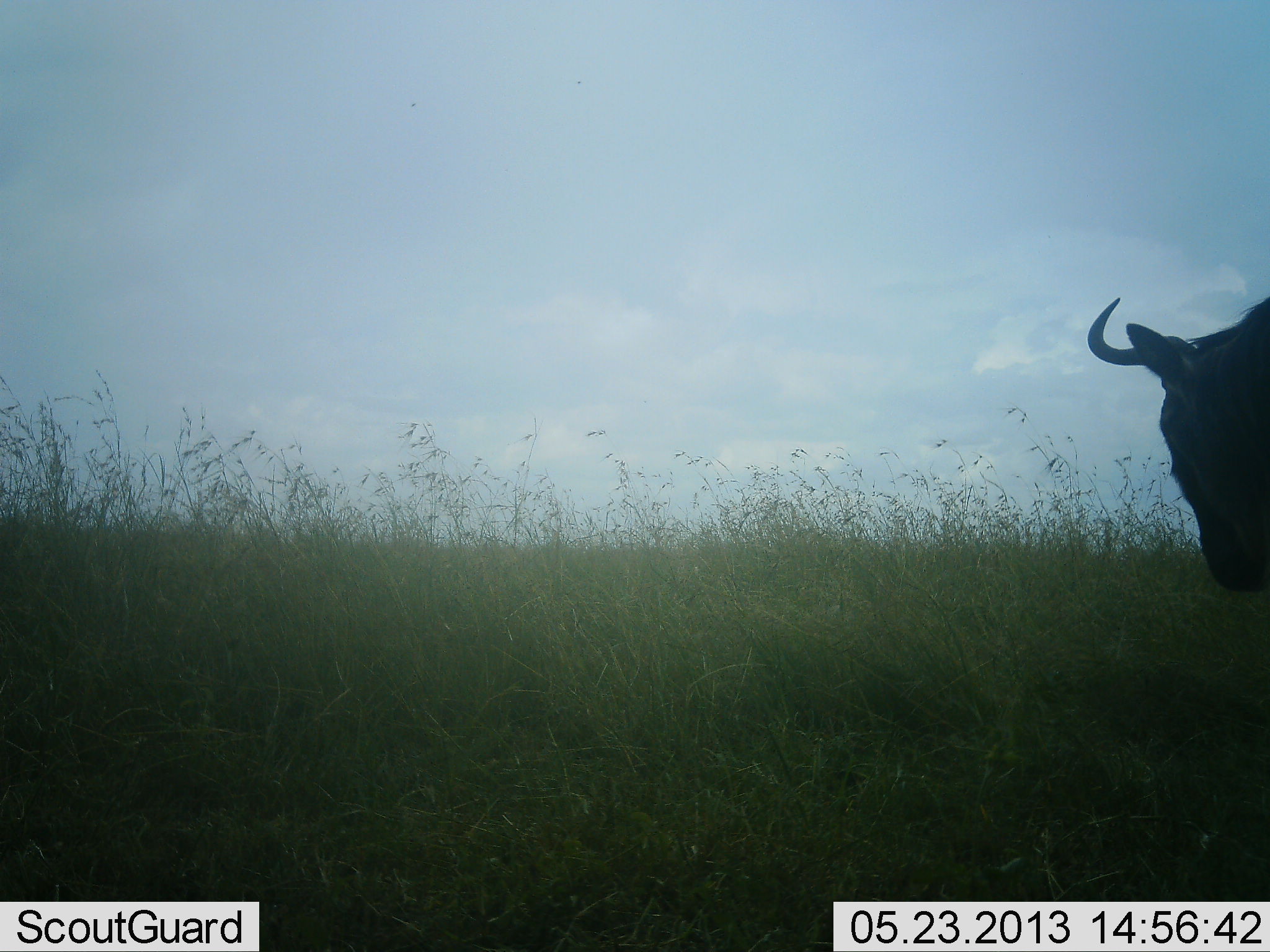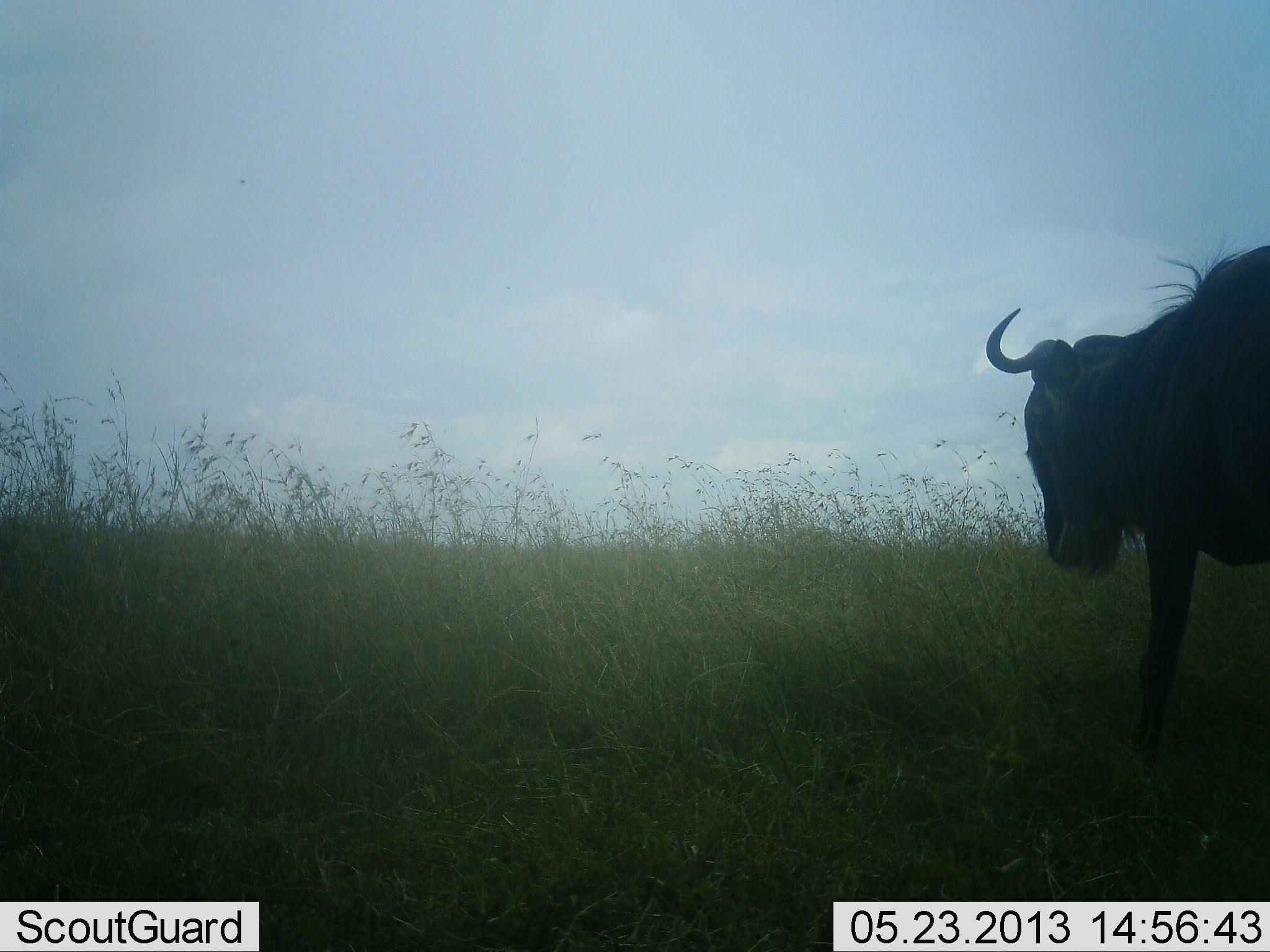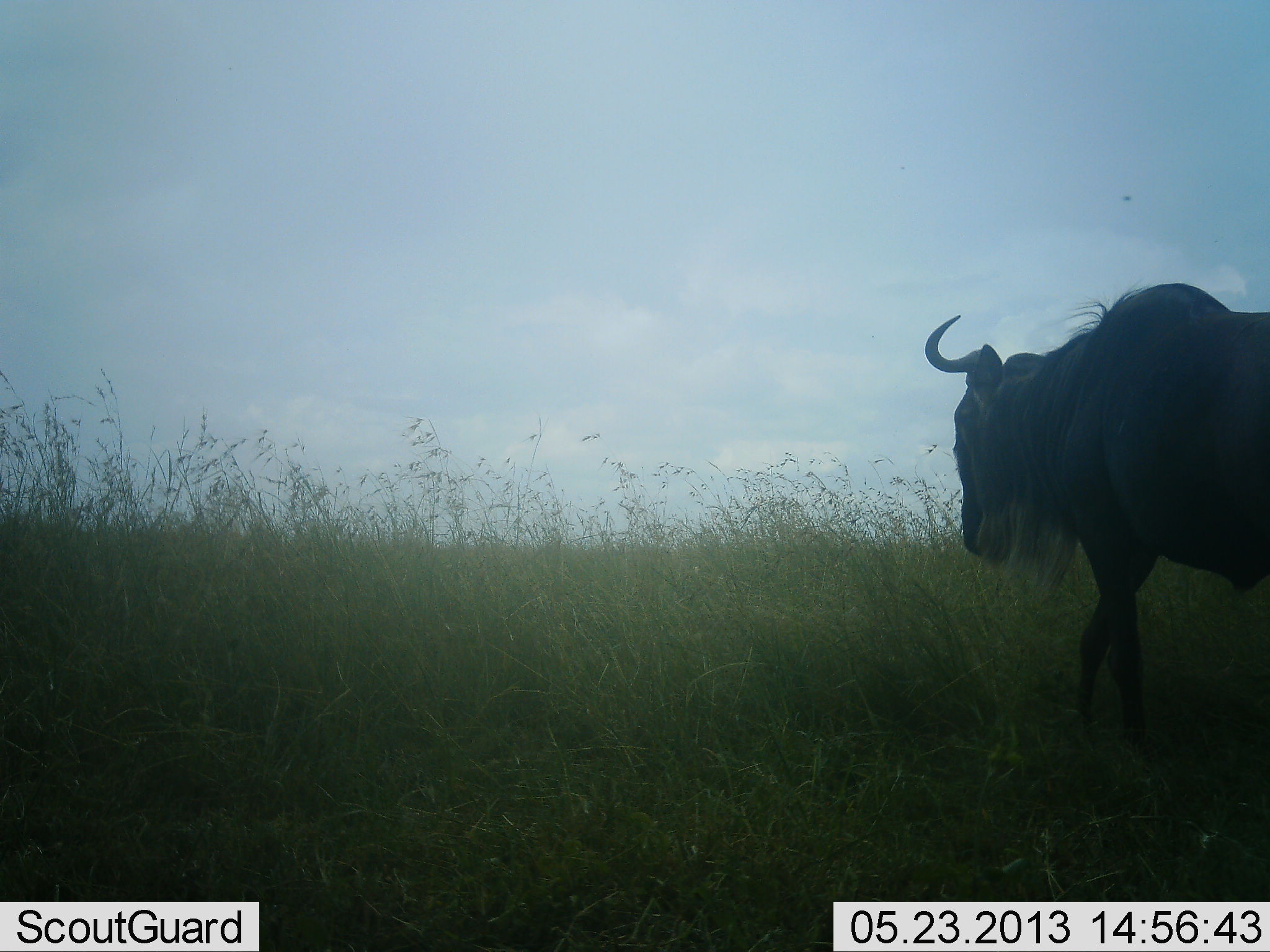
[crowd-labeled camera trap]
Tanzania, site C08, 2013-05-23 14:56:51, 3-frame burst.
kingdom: Animalia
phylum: Chordata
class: Mammalia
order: Artiodactyla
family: Bovidae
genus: Connochaetes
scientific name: Connochaetes taurinus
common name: blue wildebeest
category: wildebeest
Wildebeest (blue wildebeest) (Connochaetes taurinus), count 1. Behavior (volunteer vote fractions): standing 10%, resting 0%, moving 90%, interacting 0%. Young present (vote fraction): 0%. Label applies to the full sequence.